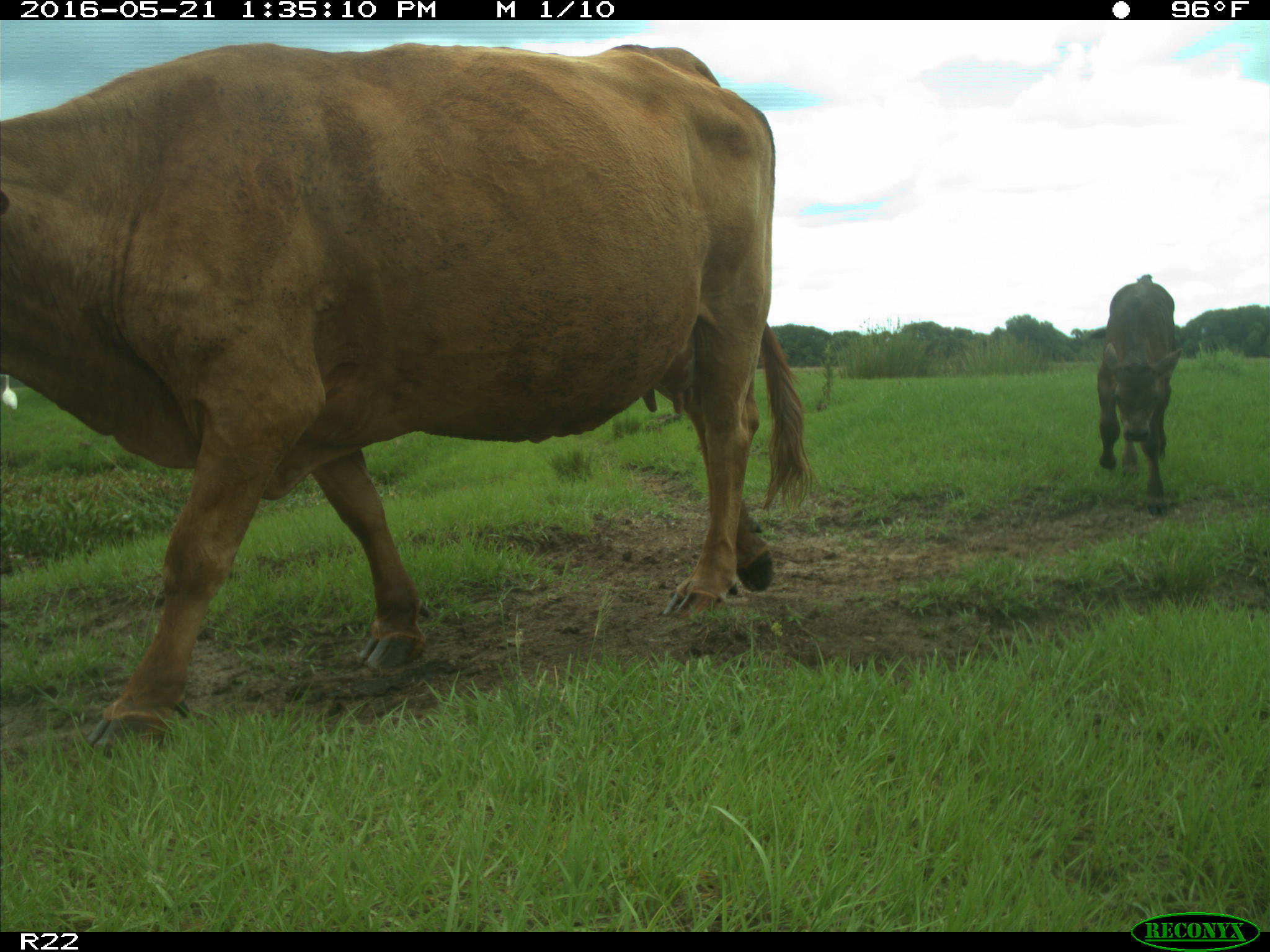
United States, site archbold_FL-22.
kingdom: Animalia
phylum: Chordata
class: Mammalia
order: Artiodactyla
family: Bovidae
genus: Bos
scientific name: Bos taurus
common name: domestic cow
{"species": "Bos taurus (domestic cow)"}